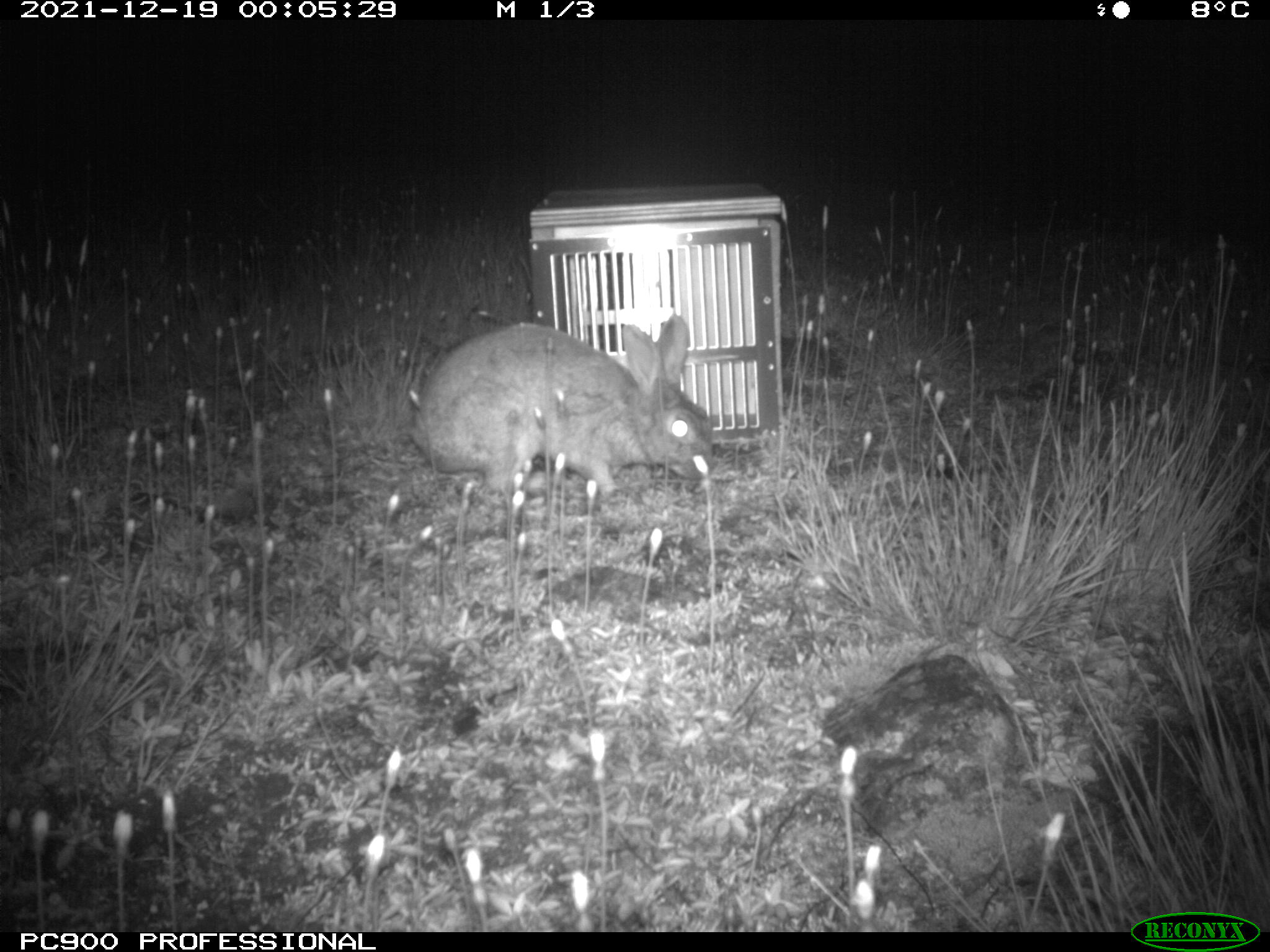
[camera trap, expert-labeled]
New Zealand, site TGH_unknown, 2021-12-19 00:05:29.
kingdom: Animalia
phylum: Chordata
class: Mammalia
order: Lagomorpha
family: Leporidae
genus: Oryctolagus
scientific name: Oryctolagus cuniculus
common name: european rabbit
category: rabbit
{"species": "rabbit (european rabbit) (Oryctolagus cuniculus)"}